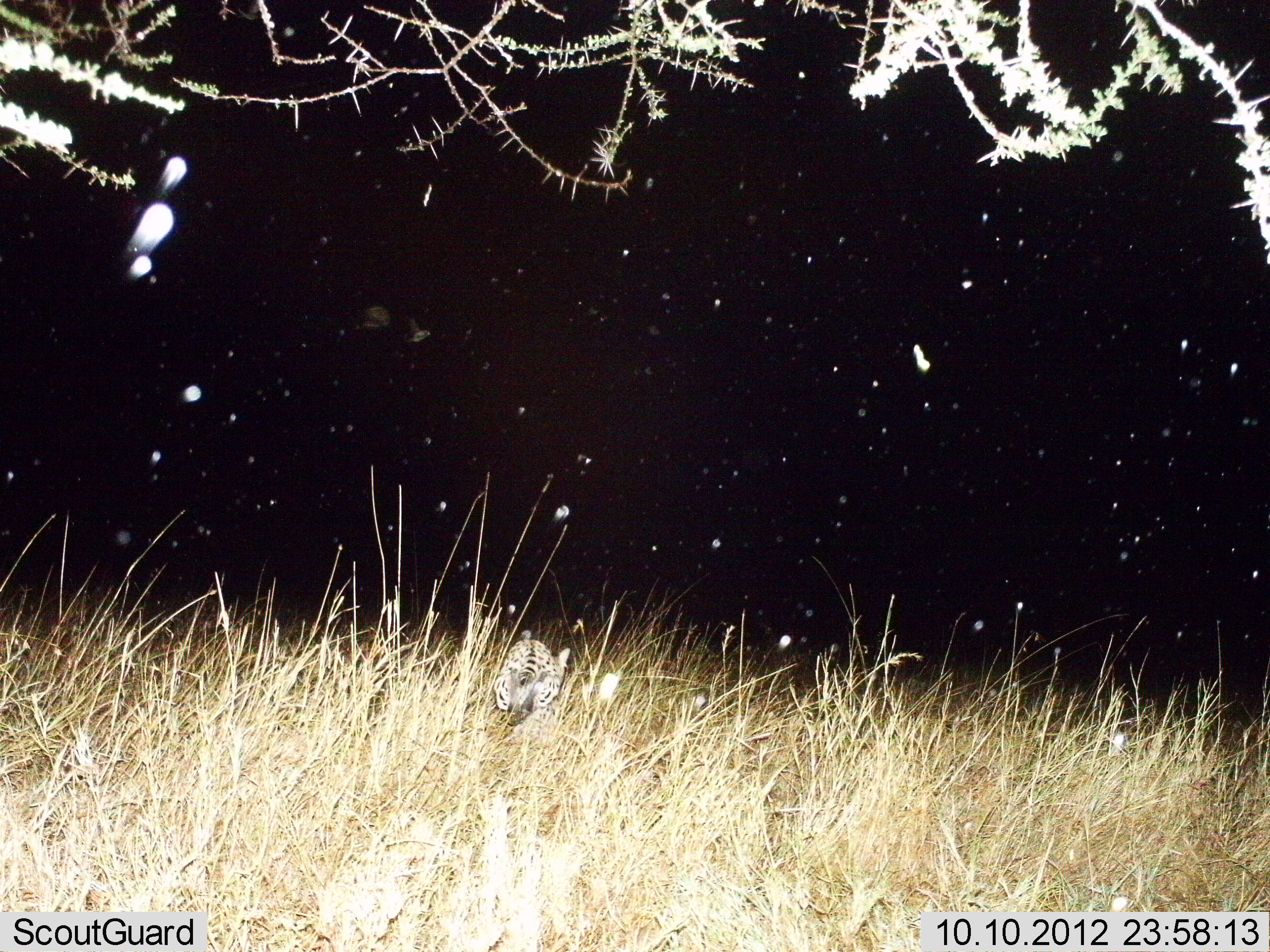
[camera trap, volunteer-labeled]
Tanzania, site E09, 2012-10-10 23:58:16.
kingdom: Animalia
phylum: Chordata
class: Mammalia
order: Carnivora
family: Felidae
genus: Leptailurus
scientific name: Leptailurus serval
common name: serval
Serval (Leptailurus serval), count 1. Behavior (volunteer vote fractions): standing 10%, resting 20%, moving 60%, interacting 0%. Young present (vote fraction): 0%. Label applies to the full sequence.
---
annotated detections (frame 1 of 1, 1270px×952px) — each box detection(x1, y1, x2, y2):
animal: detection(496, 640, 573, 735)